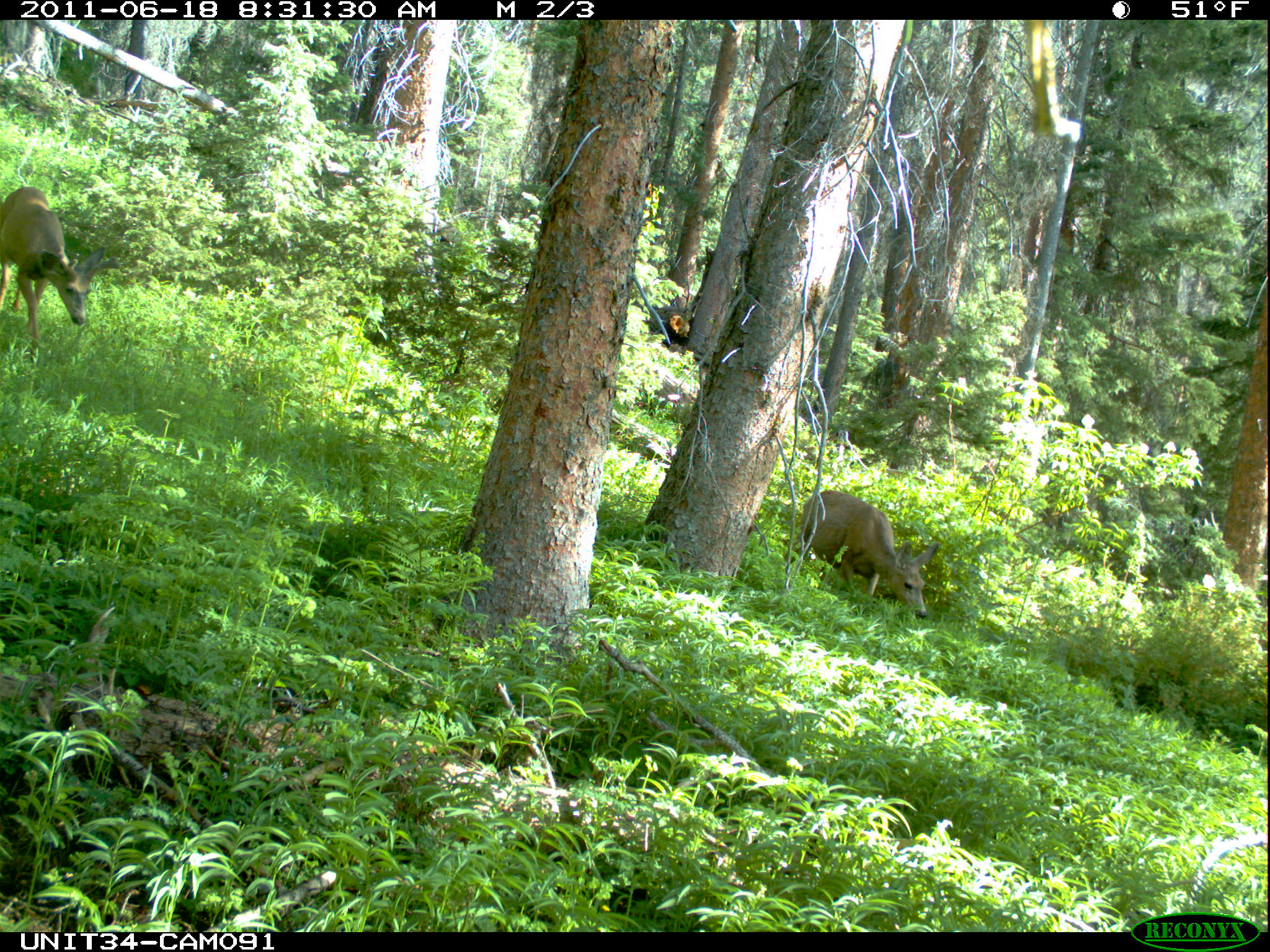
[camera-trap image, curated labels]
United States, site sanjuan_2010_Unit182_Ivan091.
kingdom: Animalia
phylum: Chordata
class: Mammalia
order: Artiodactyla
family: Cervidae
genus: Odocoileus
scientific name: Odocoileus hemionus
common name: mule deer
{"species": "Odocoileus hemionus (mule deer)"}